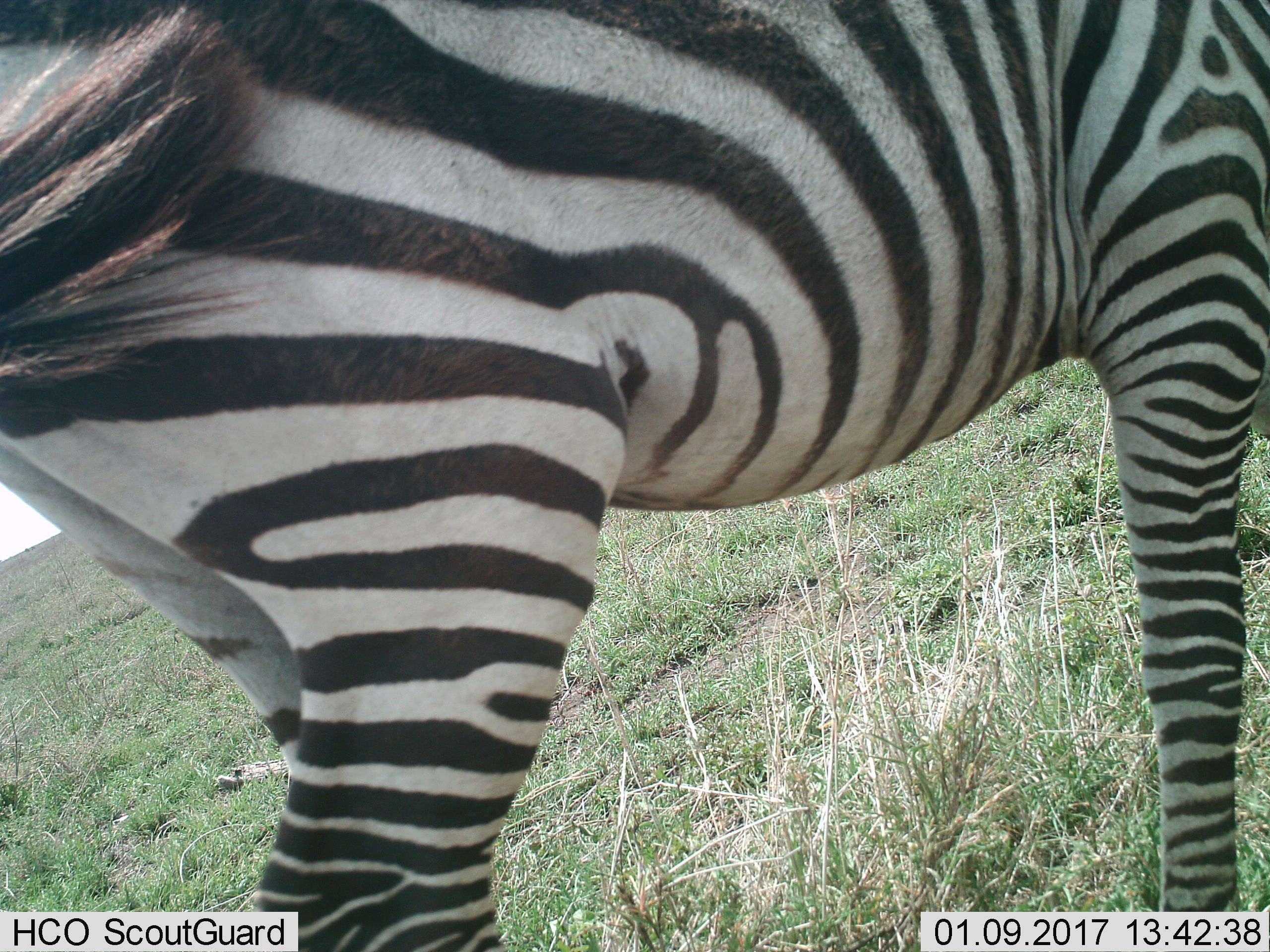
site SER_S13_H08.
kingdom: Animalia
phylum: Chordata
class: Mammalia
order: Perissodactyla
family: Equidae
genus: Equus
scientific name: Equus quagga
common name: plains zebra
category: zebraplains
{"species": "zebraplains (plains zebra) (Equus quagga)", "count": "1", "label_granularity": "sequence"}